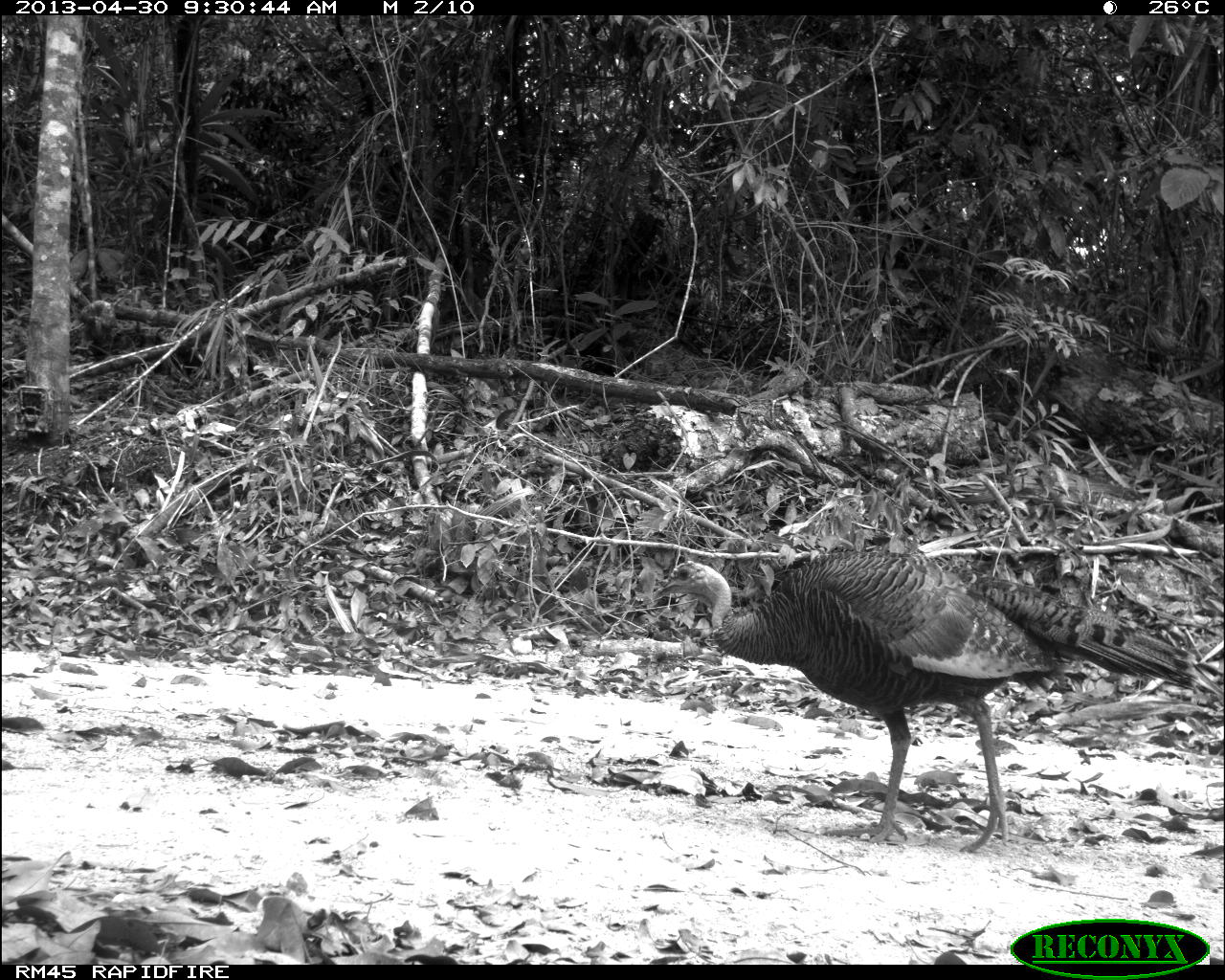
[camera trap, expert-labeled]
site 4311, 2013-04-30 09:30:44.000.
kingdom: Animalia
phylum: Chordata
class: Aves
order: Galliformes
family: Phasianidae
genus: Meleagris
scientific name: Meleagris ocellata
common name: ocellated turkey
Meleagris ocellata (ocellated turkey), count 1, sex female.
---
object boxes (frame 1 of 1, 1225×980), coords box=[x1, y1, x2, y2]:
meleagris ocellata: box=[652, 545, 1224, 853]